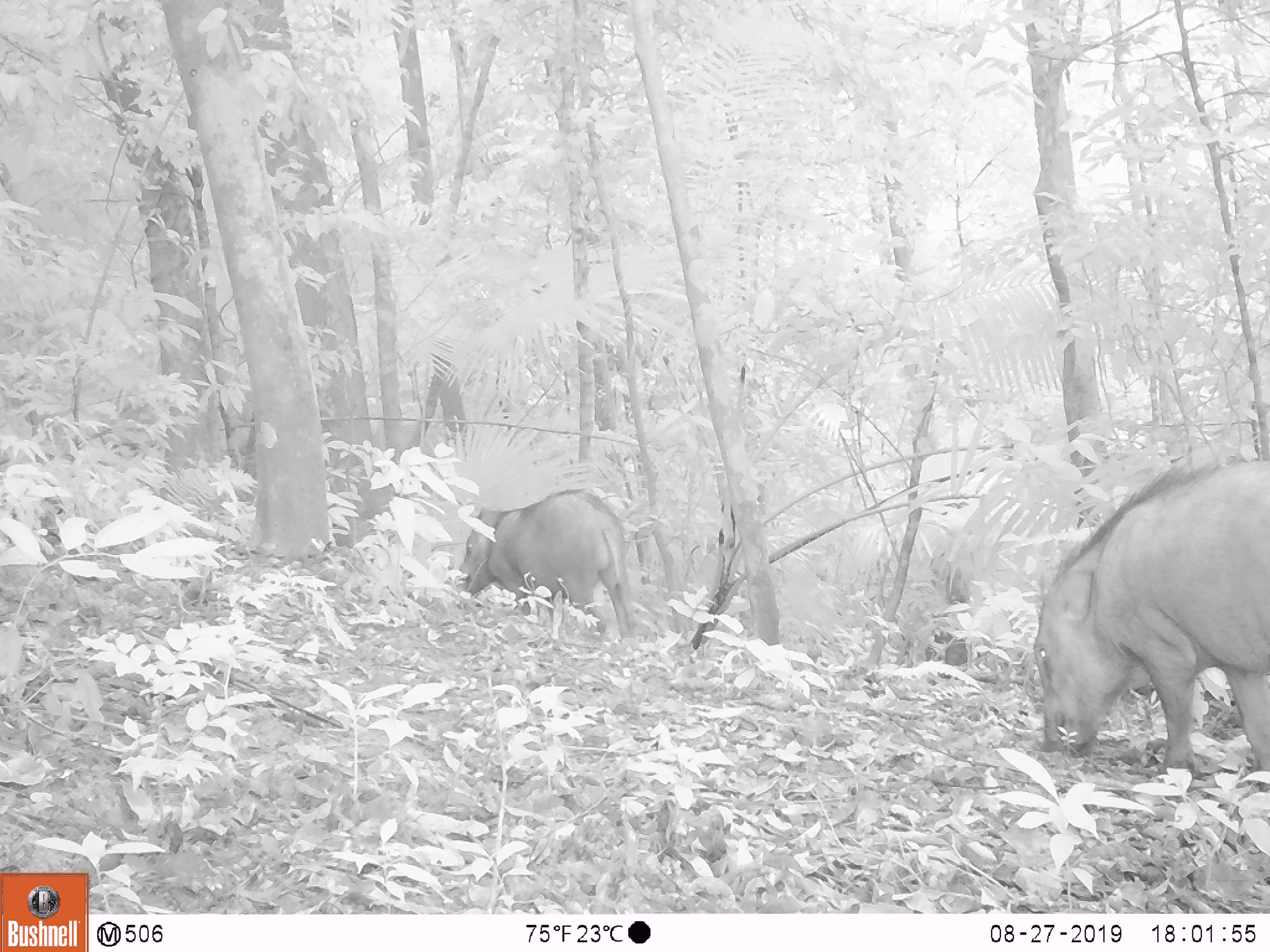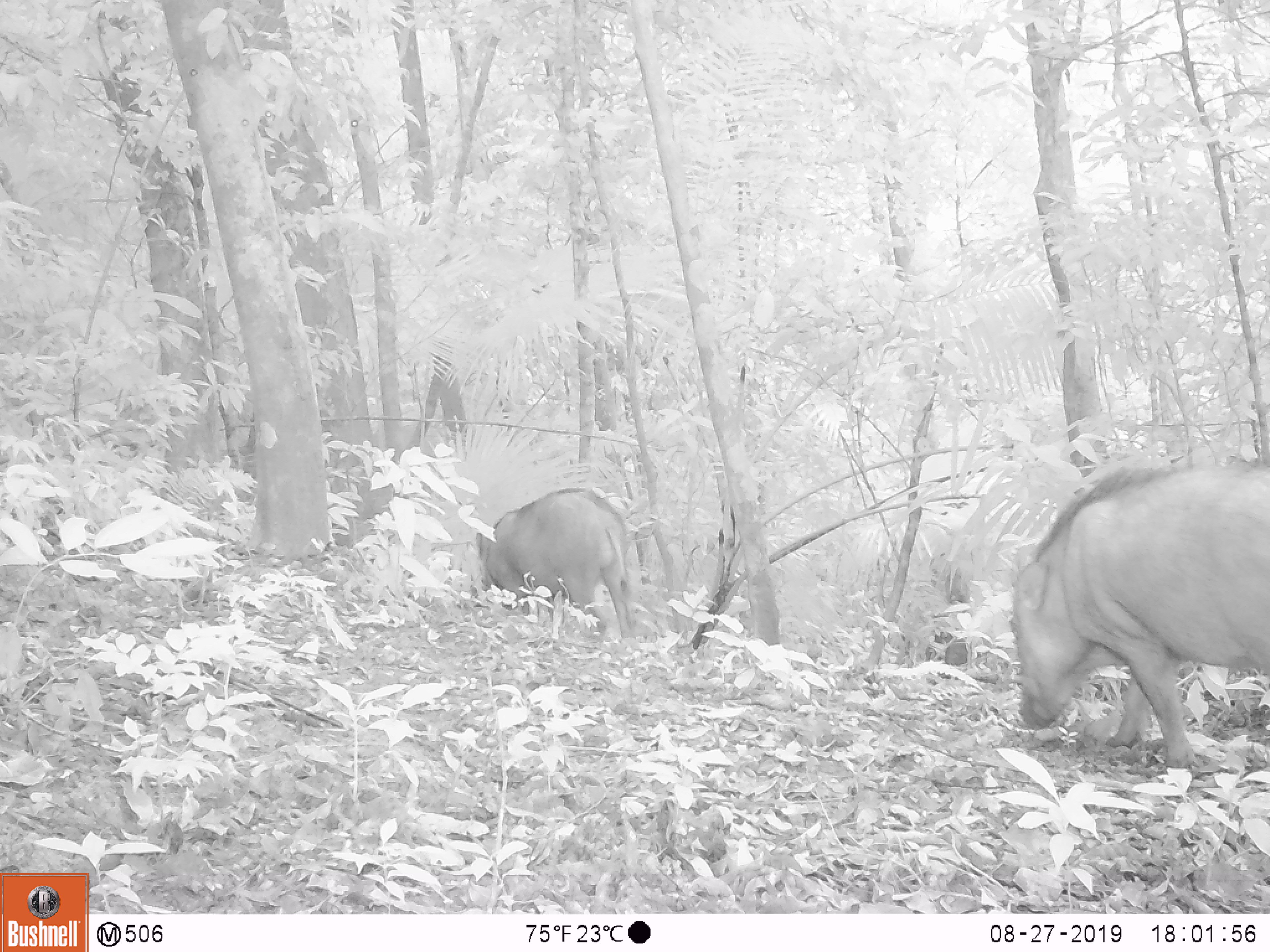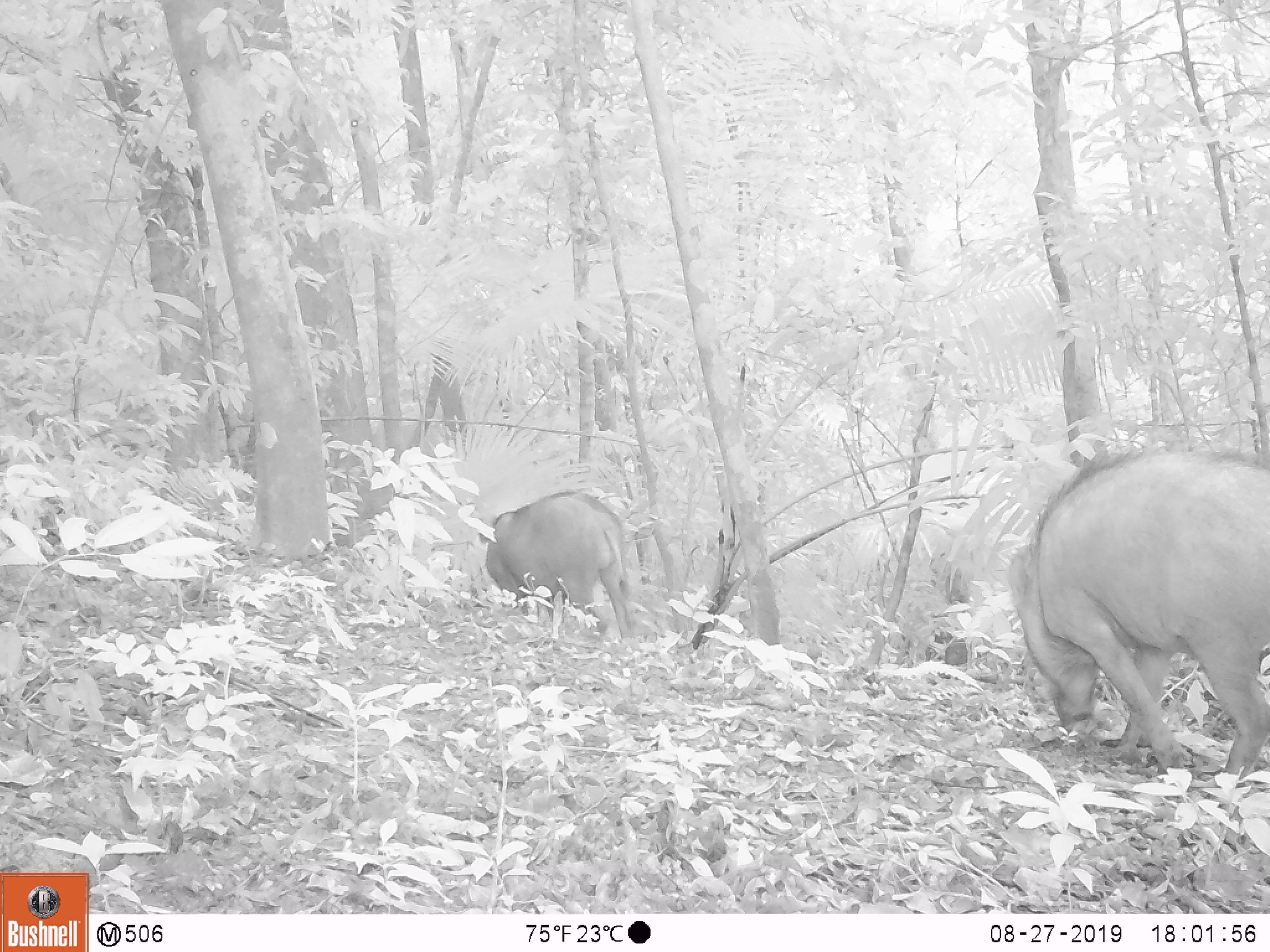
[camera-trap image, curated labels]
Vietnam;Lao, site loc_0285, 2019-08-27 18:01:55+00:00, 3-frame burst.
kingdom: Animalia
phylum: Chordata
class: Mammalia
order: Artiodactyla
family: Suidae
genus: Sus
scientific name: Sus scrofa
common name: eurasian wild pig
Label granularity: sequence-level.